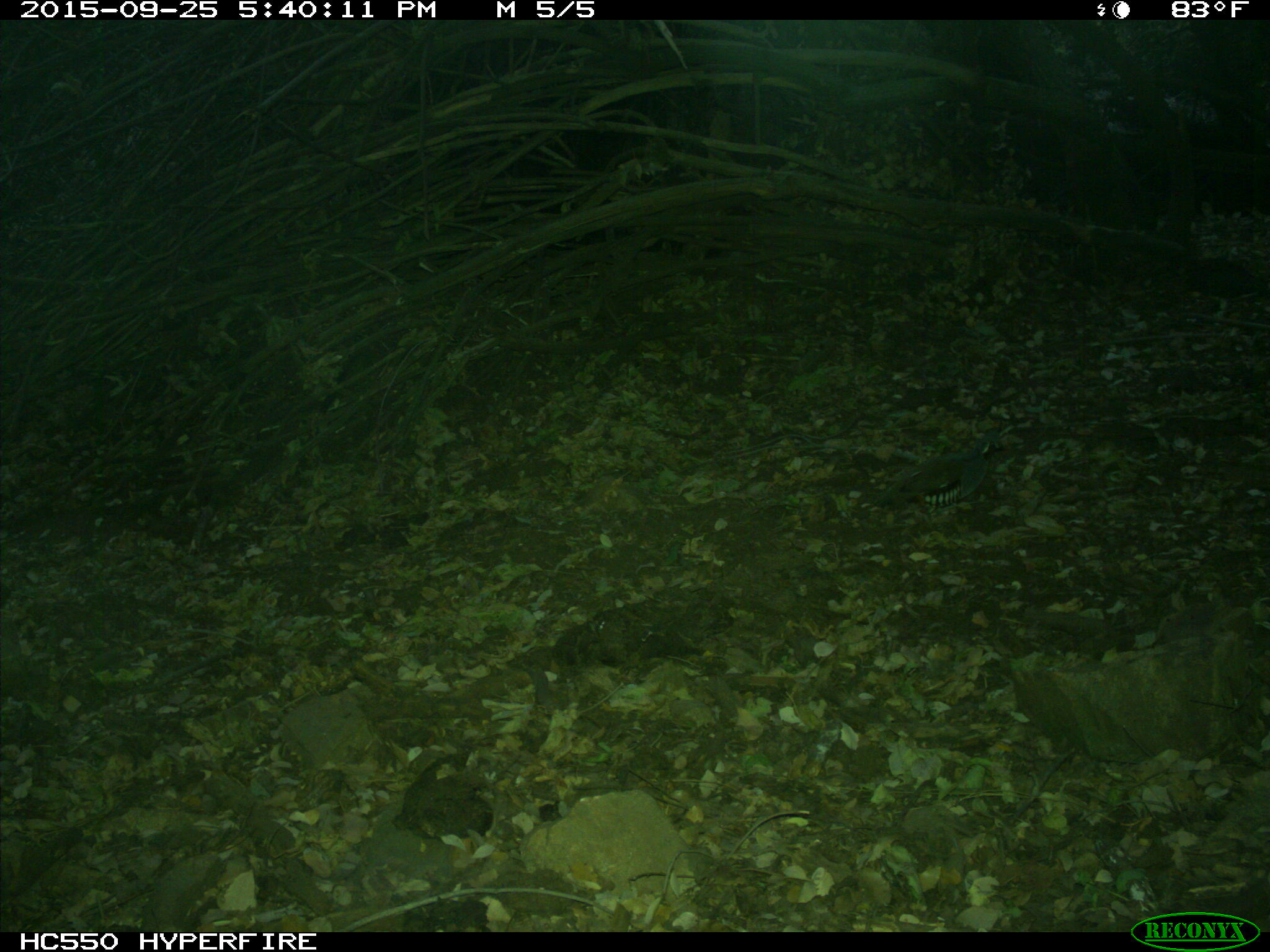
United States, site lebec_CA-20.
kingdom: Animalia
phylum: Chordata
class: Aves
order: Galliformes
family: Odontophoridae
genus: Callipepla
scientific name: Callipepla californica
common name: california quail